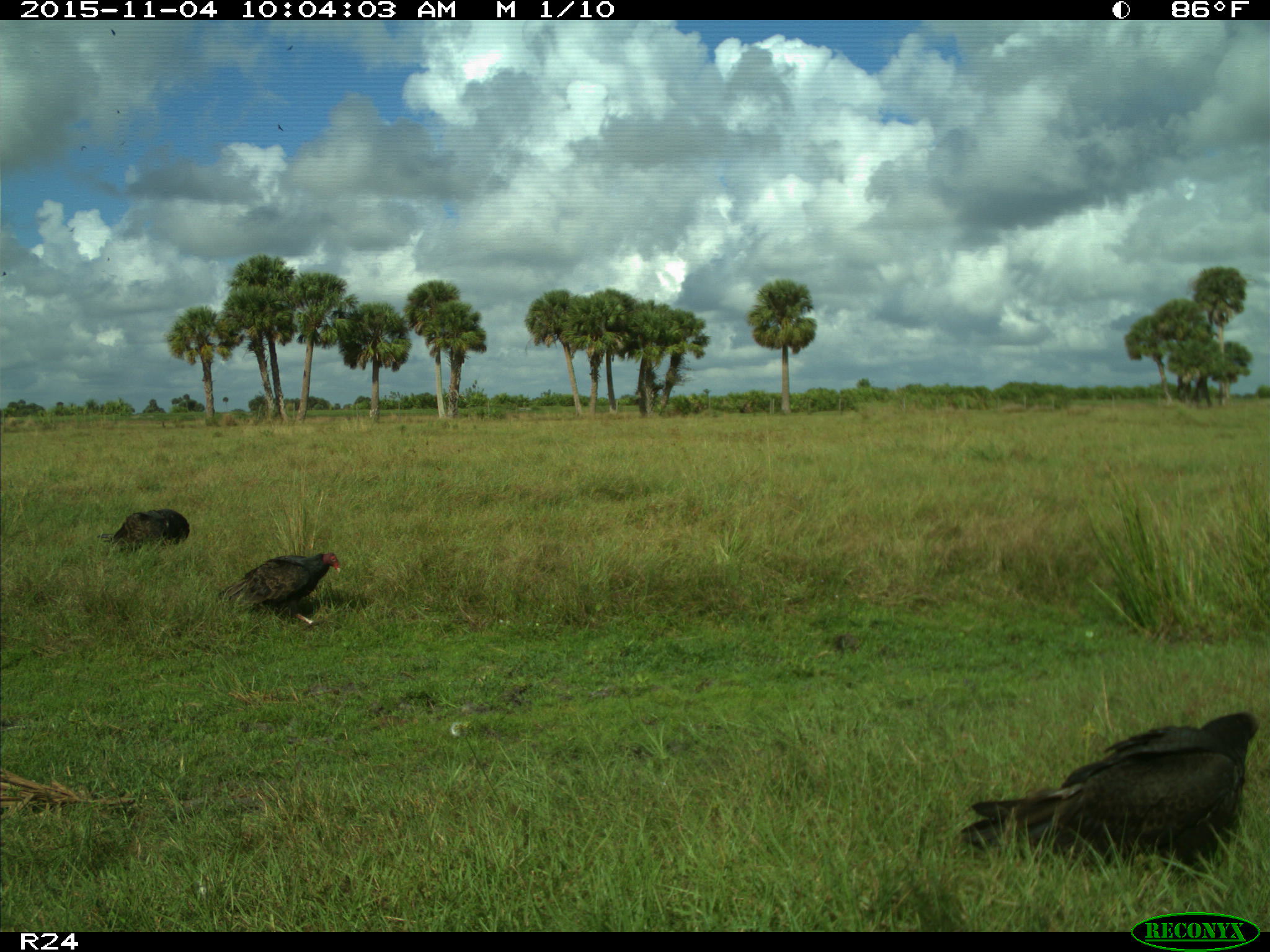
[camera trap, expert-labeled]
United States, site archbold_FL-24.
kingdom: Animalia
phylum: Chordata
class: Aves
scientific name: Aves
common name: birds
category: unidentified bird